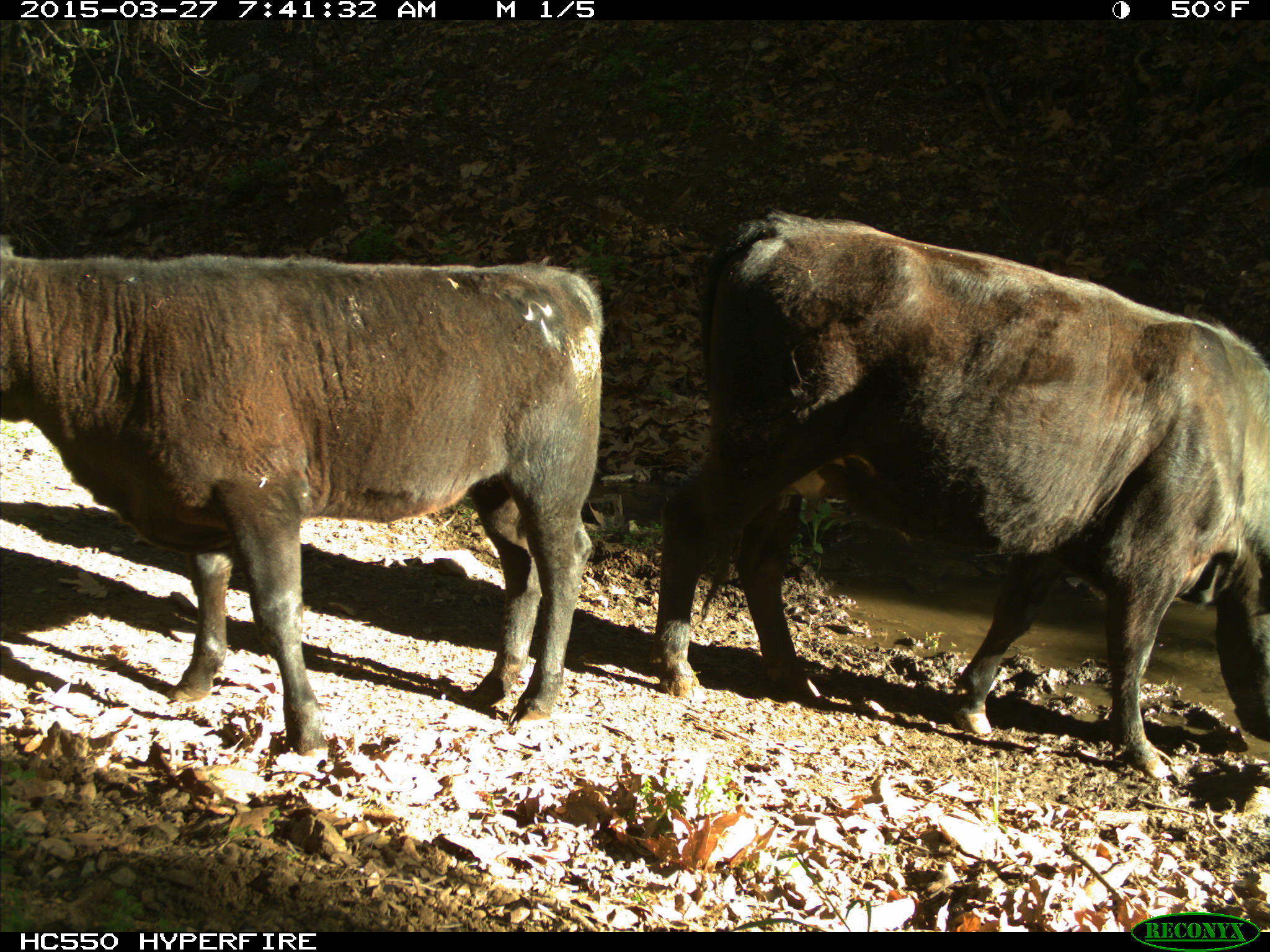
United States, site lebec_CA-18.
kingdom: Animalia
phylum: Chordata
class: Mammalia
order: Artiodactyla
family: Bovidae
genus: Bos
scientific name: Bos taurus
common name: domestic cow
Bos taurus (domestic cow).